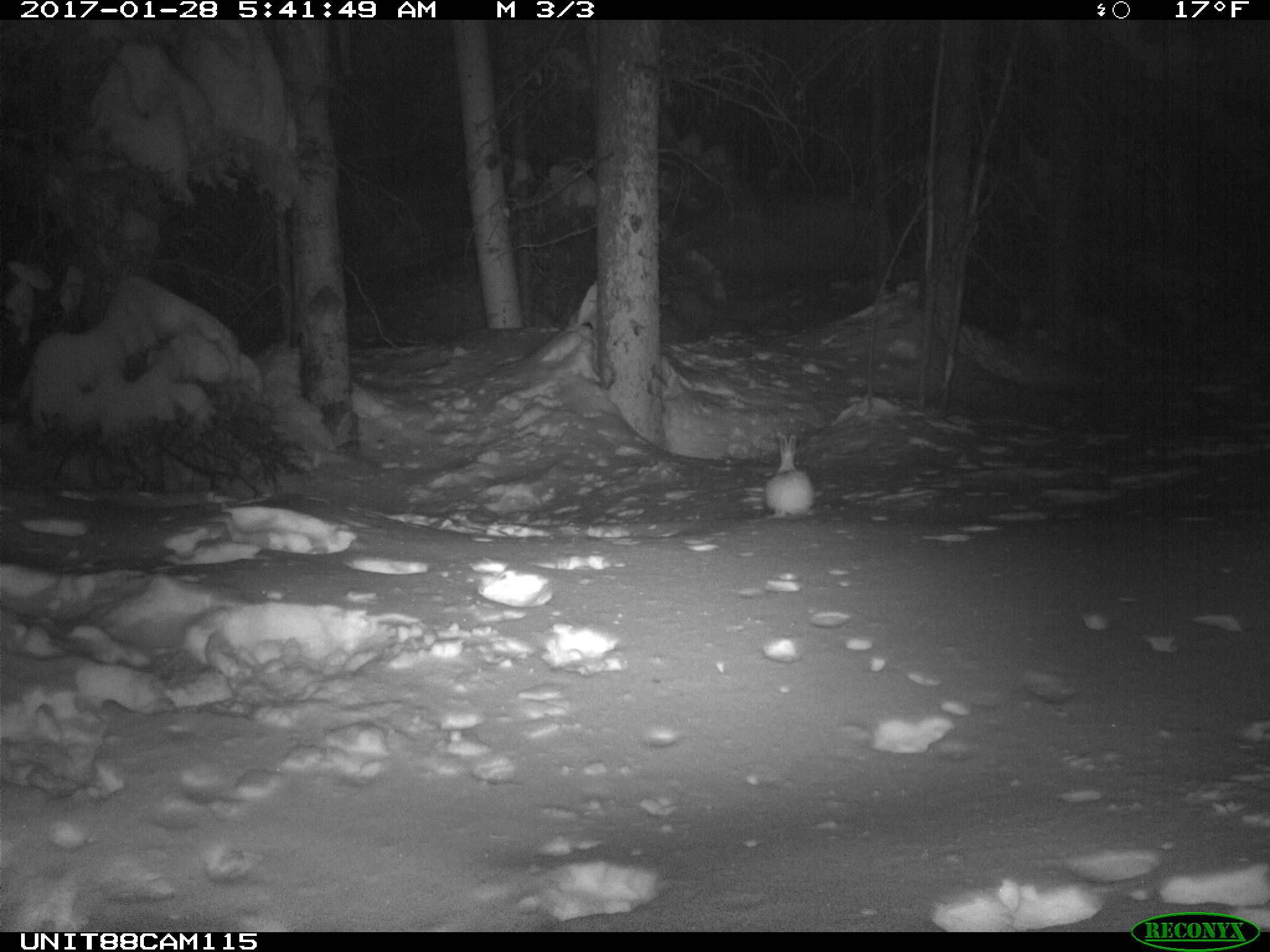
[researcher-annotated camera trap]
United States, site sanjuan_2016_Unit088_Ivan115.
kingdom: Animalia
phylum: Chordata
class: Mammalia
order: Lagomorpha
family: Leporidae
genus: Lepus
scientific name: Lepus americanus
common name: snowshoe hare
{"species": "Lepus americanus (snowshoe hare)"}